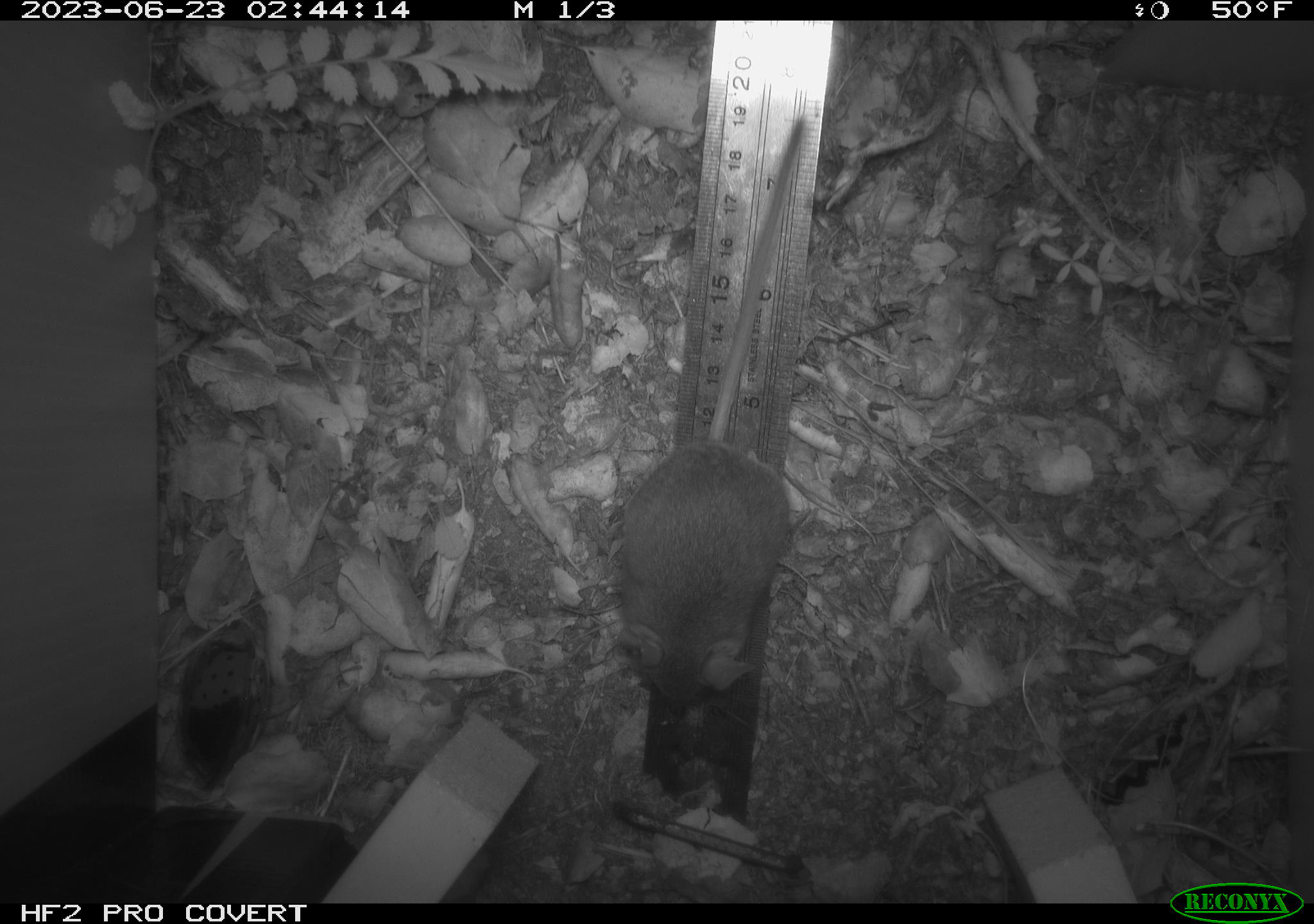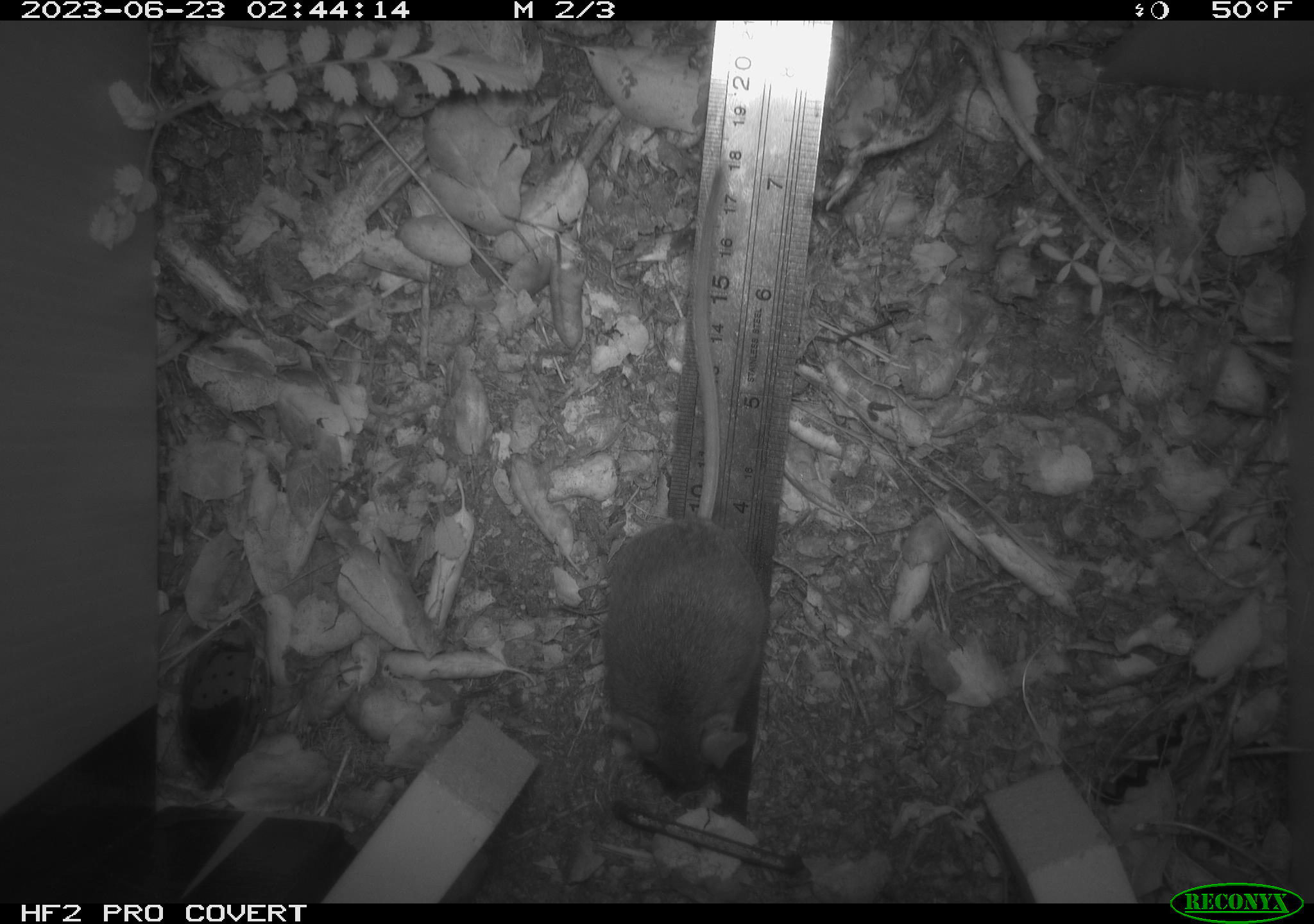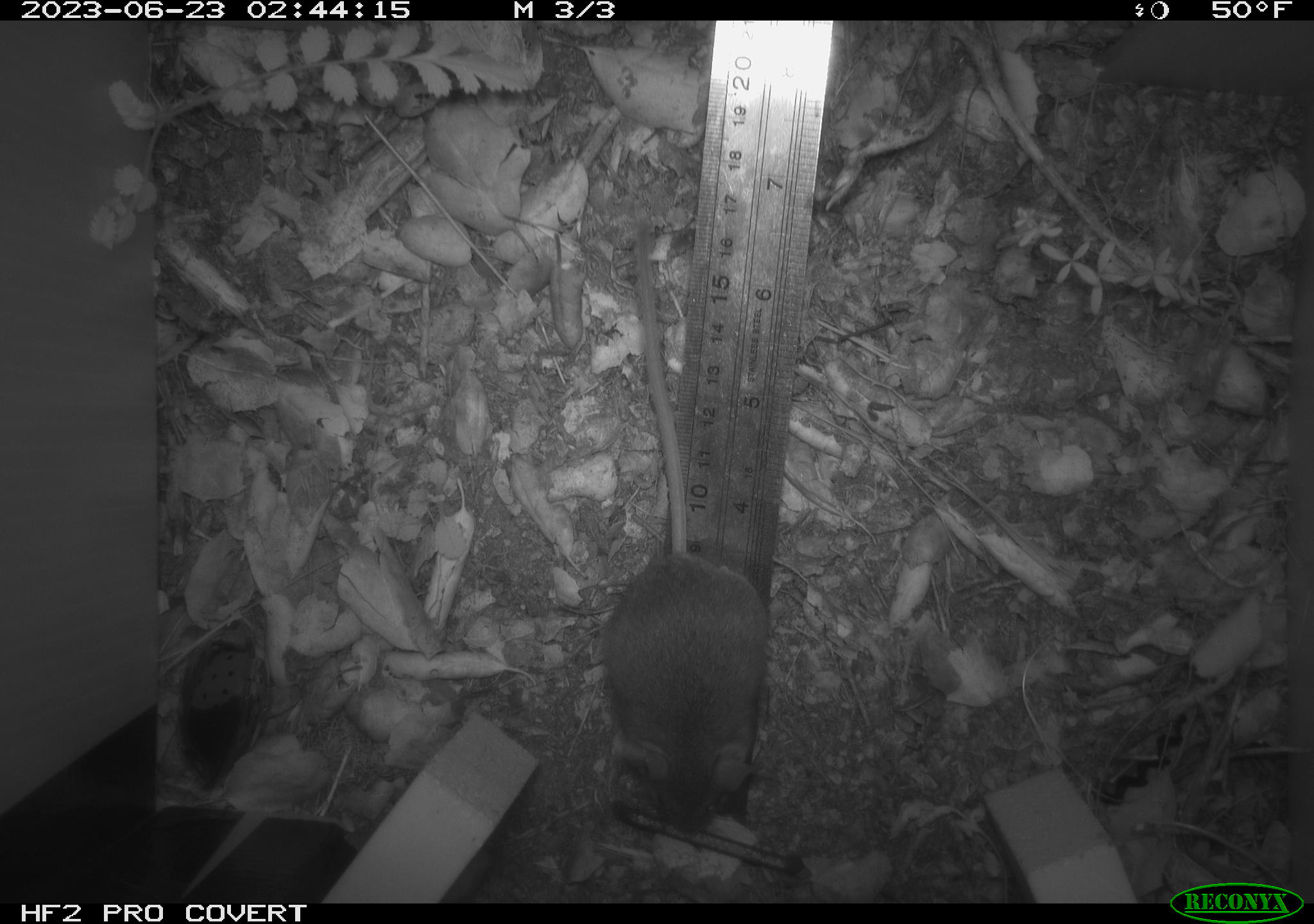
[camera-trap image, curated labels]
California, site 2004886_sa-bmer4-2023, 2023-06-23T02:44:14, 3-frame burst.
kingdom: Animalia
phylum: Chordata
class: Mammalia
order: Rodentia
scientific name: Rodentia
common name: mouse species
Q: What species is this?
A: Mouse species (Rodentia).